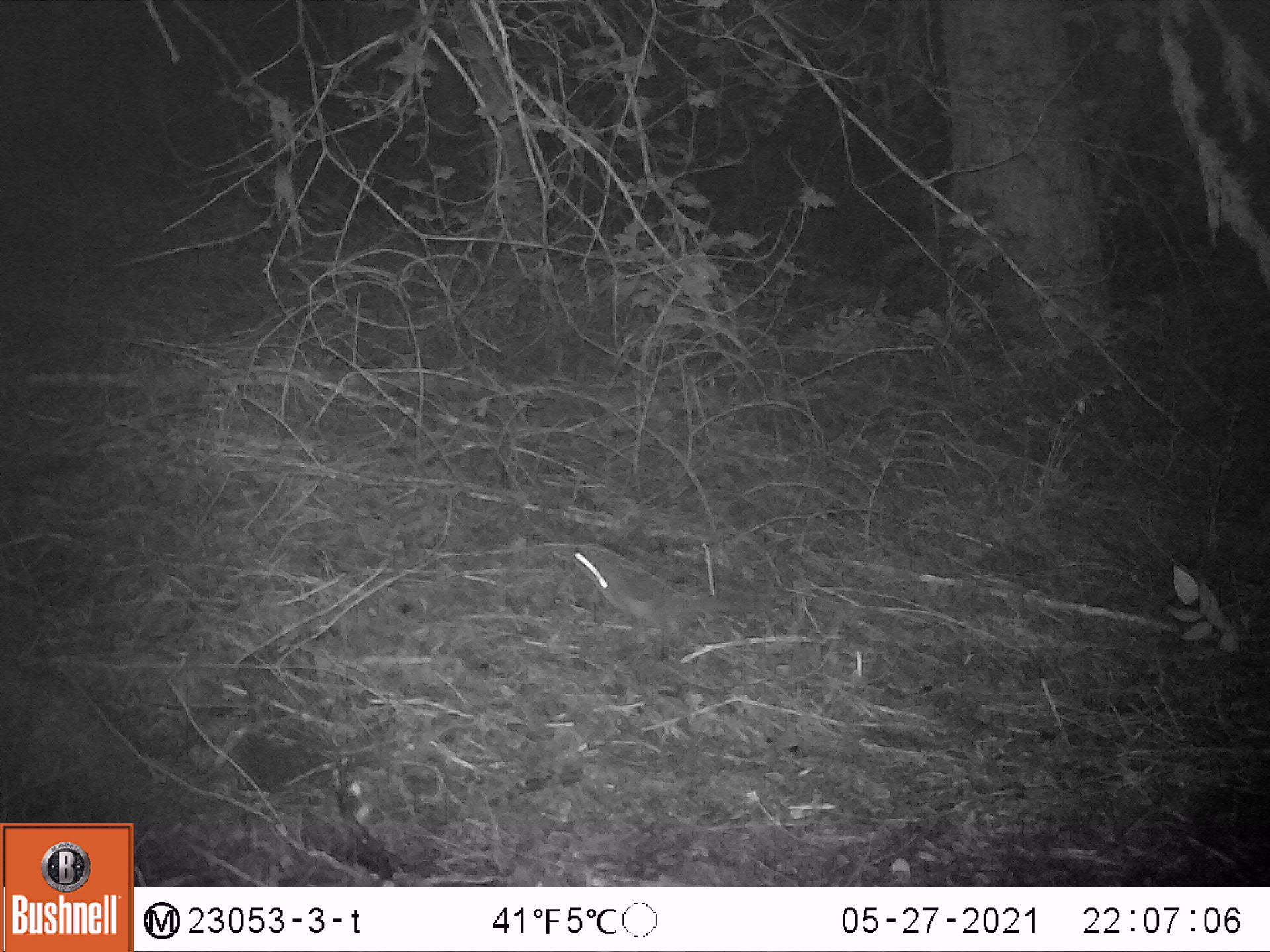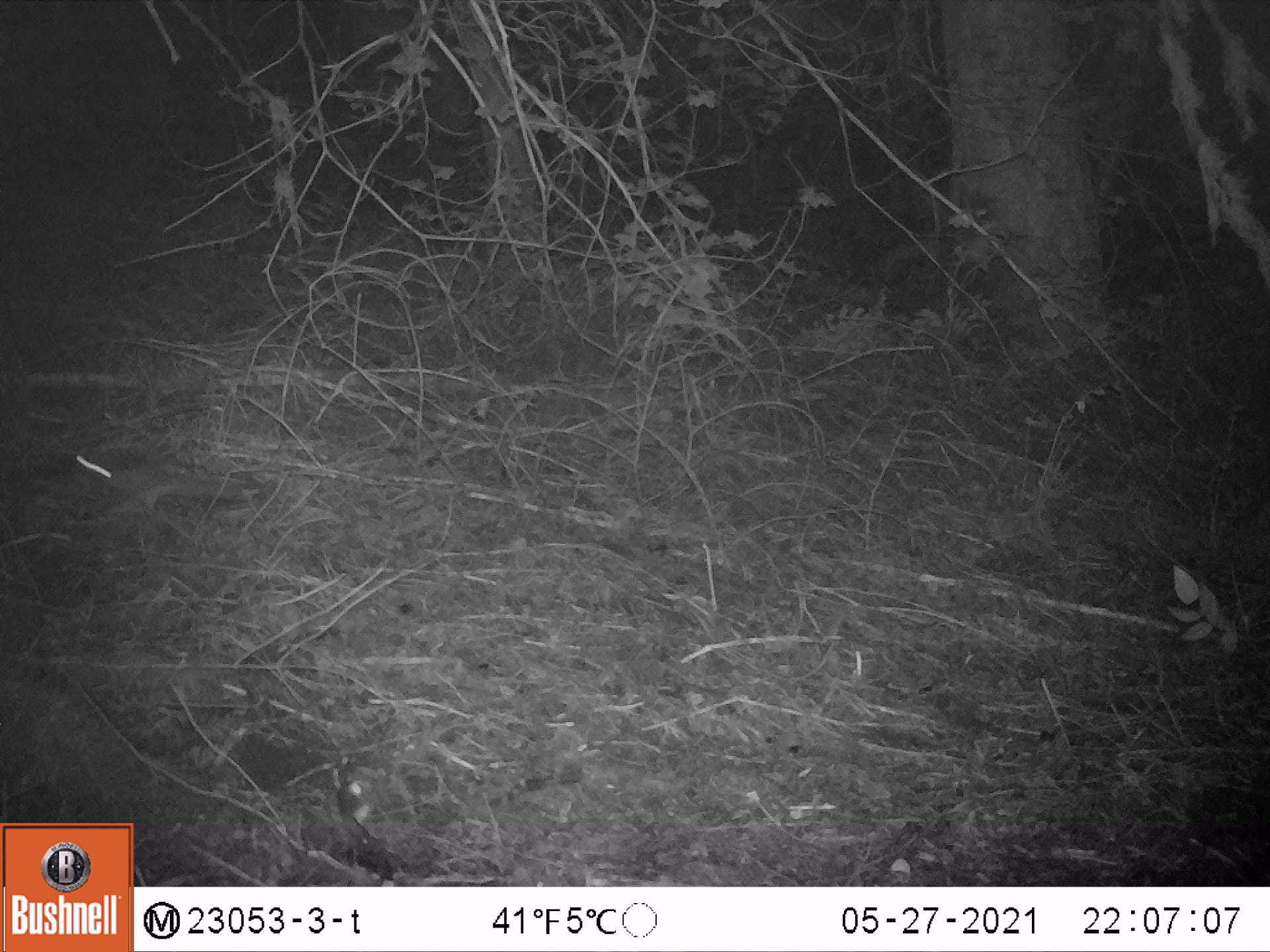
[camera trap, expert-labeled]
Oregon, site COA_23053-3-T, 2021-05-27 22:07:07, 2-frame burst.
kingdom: Animalia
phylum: Chordata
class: Mammalia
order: Rodentia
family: Sciuridae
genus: Glaucomys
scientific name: Glaucomys oregonensis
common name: humboldt's flying squirrel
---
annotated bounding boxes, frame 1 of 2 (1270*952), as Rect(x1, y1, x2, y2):
humboldt's flying squirrel: Rect(571, 550, 736, 642)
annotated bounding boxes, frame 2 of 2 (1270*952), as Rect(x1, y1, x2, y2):
humboldt's flying squirrel: Rect(60, 446, 252, 526)